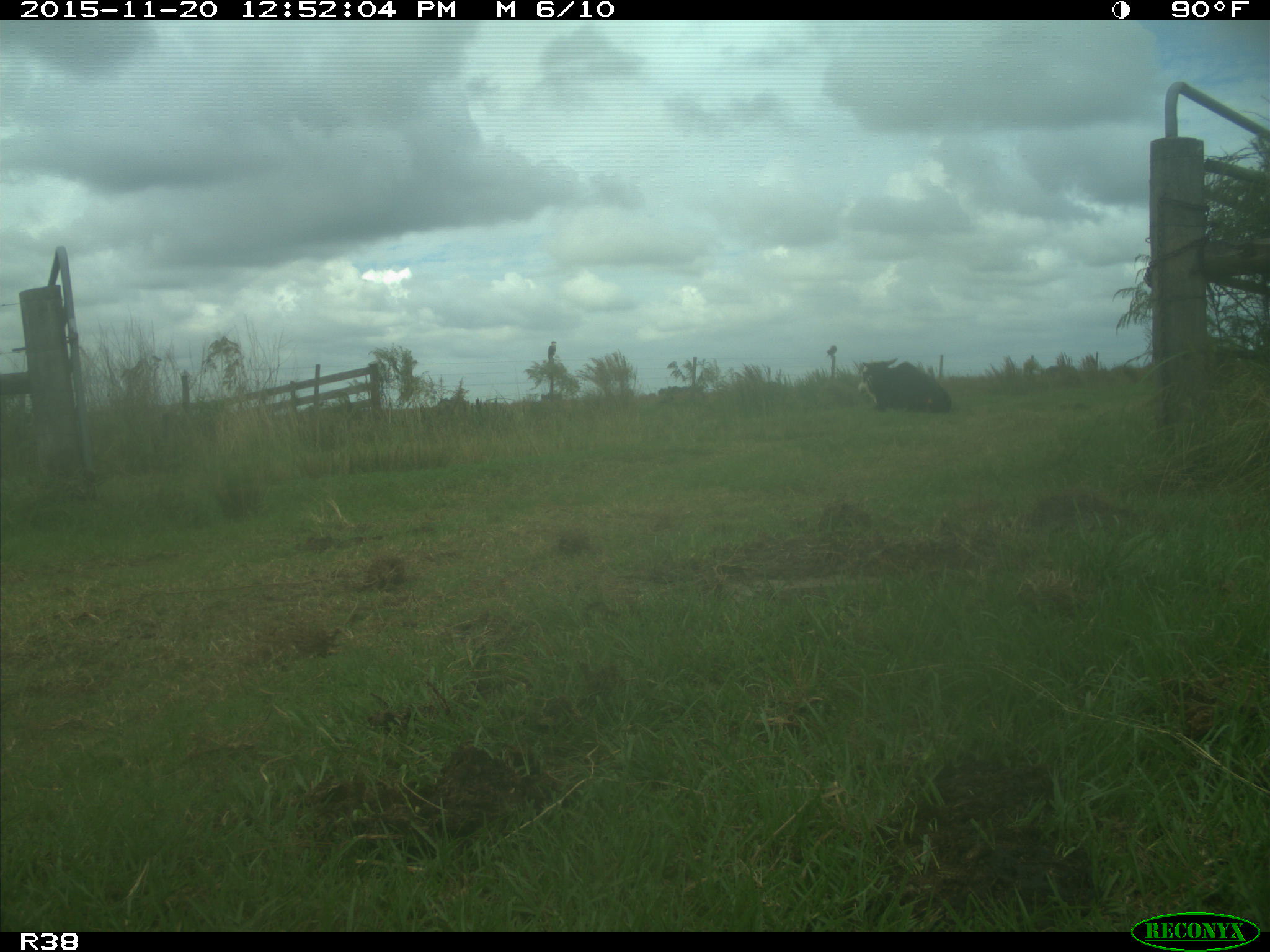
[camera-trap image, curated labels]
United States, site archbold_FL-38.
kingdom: Animalia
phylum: Chordata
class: Mammalia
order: Artiodactyla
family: Bovidae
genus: Bos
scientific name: Bos taurus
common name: domestic cow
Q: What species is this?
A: Bos taurus (domestic cow).